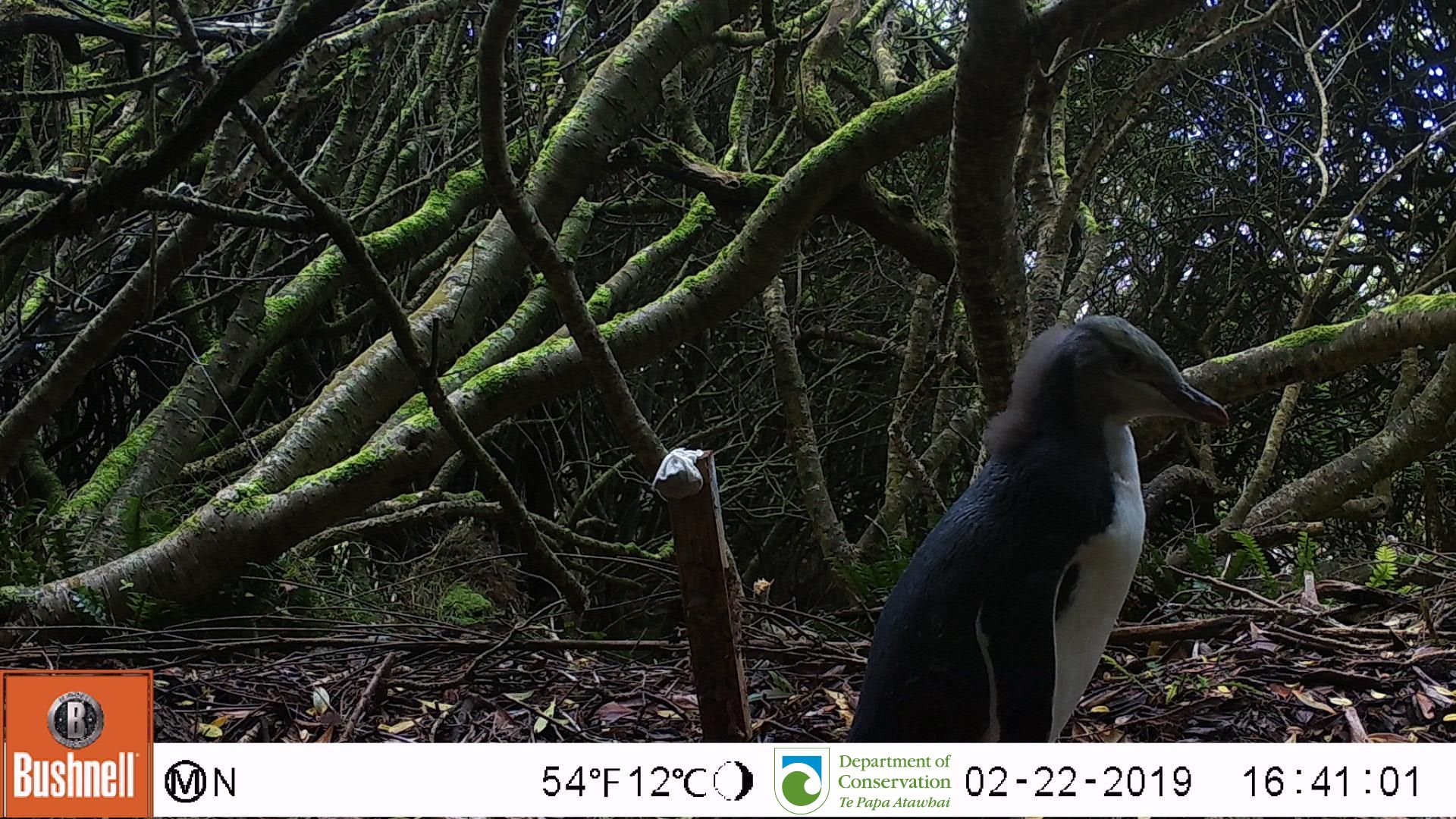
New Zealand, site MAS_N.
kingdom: Animalia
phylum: Chordata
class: Aves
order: Sphenisciformes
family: Spheniscidae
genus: Megadyptes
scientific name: Megadyptes antipodes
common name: yellow-eyed penguin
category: yellow eyed penguin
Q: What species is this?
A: Yellow eyed penguin (yellow-eyed penguin) (Megadyptes antipodes).